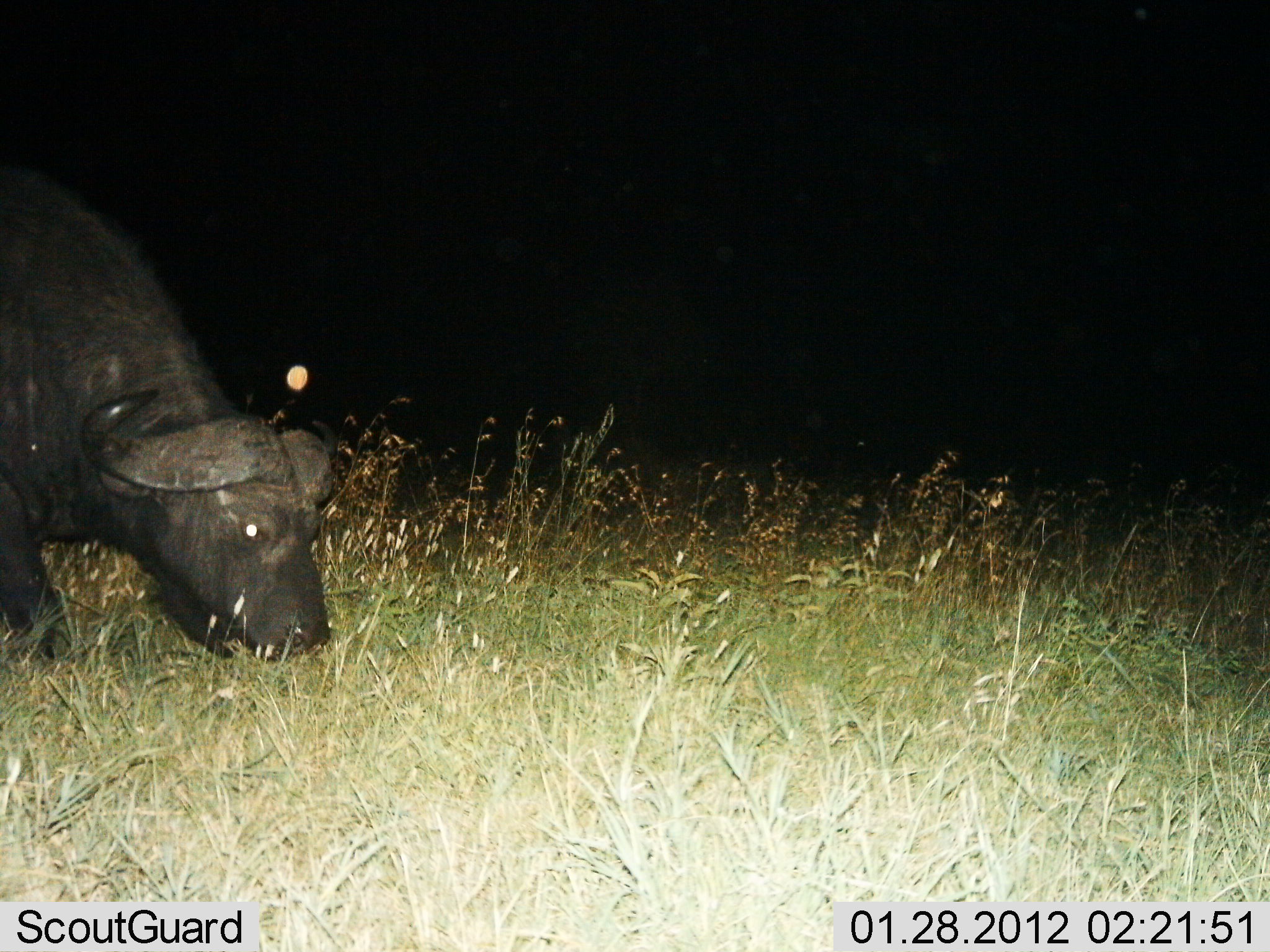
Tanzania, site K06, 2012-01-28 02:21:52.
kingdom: Animalia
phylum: Chordata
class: Mammalia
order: Artiodactyla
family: Bovidae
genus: Syncerus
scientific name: Syncerus caffer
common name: cape buffalo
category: buffalo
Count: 1.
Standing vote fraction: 21%.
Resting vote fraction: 0%.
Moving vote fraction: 14%.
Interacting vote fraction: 0%.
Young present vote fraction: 0%.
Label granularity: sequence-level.